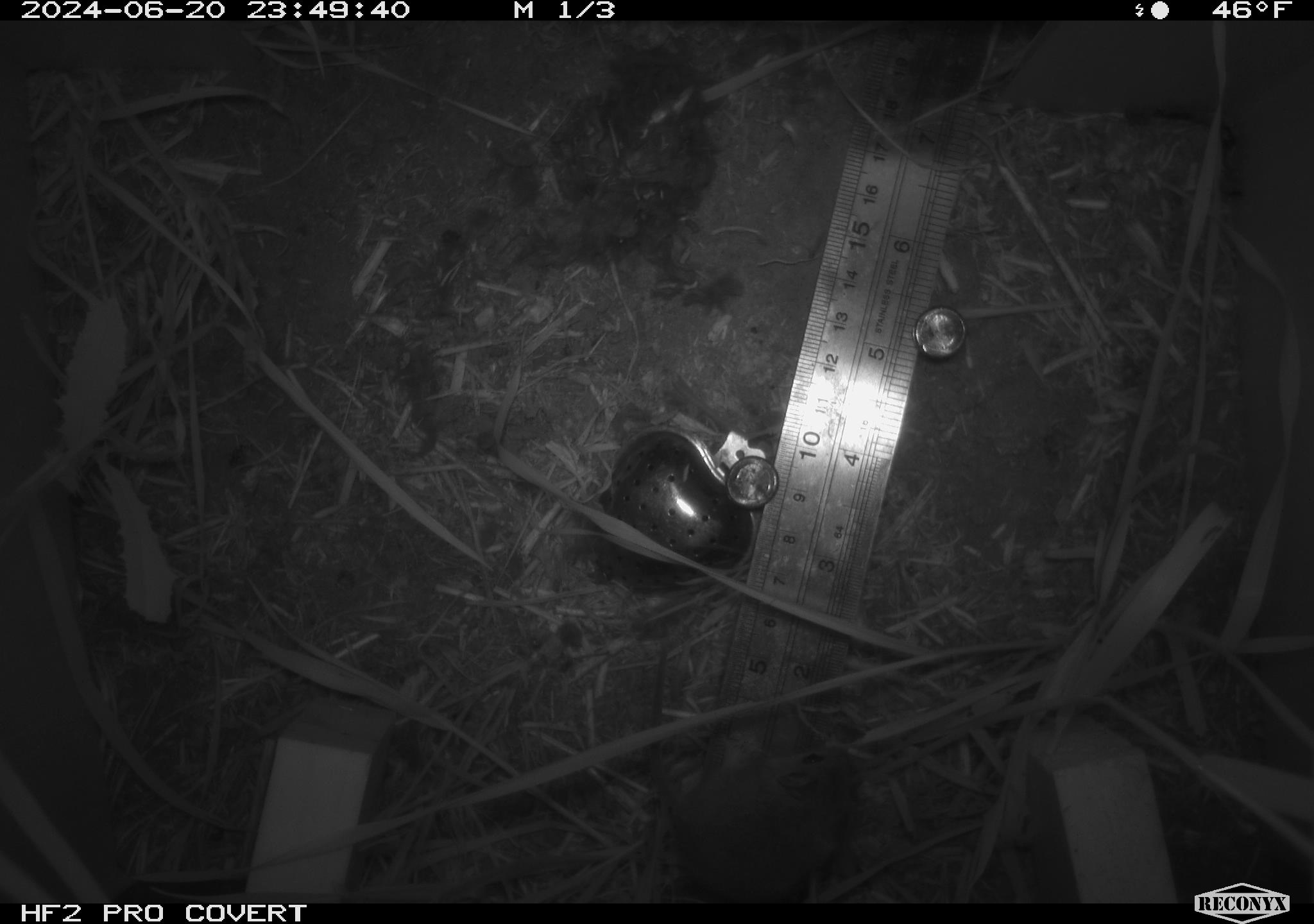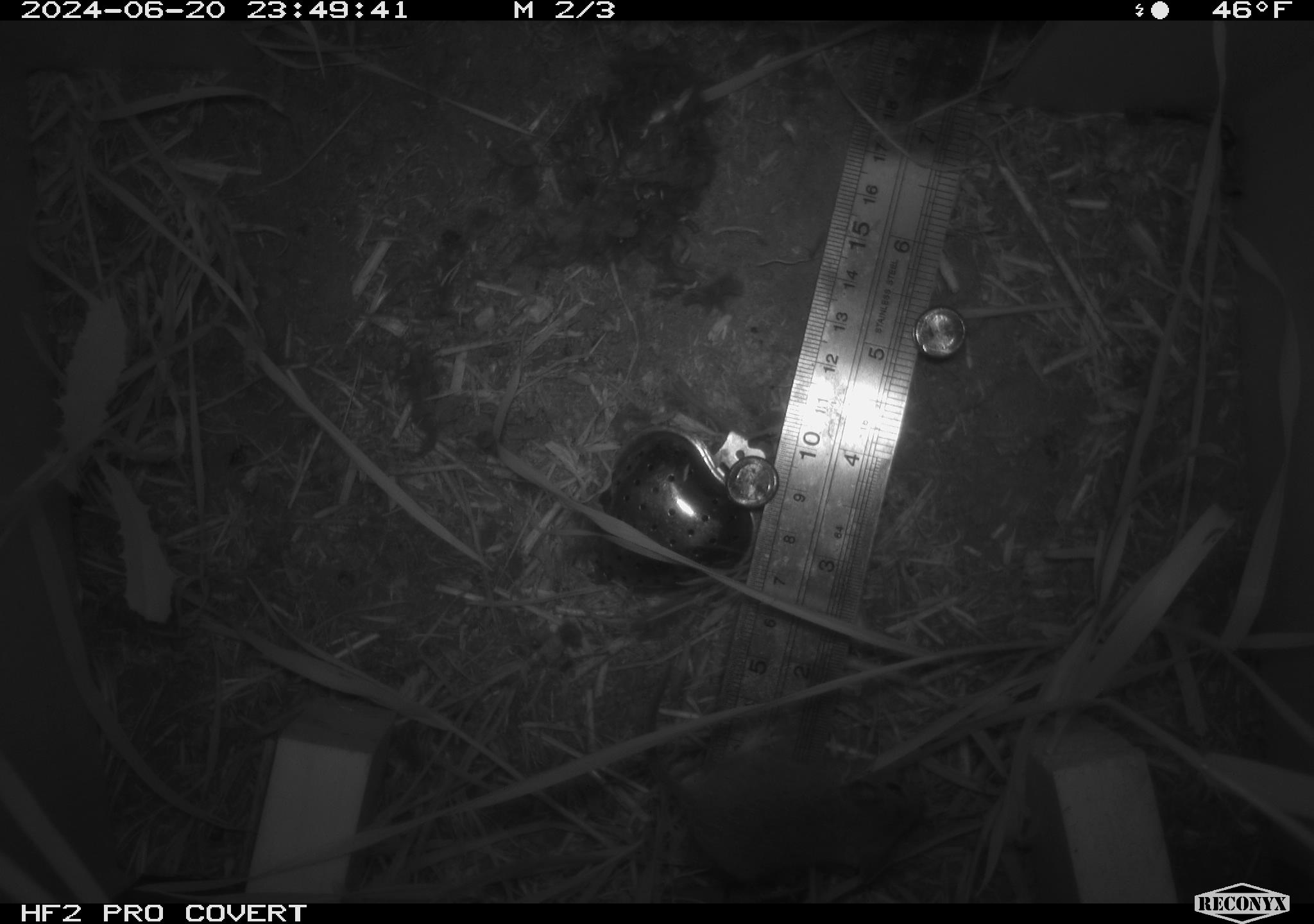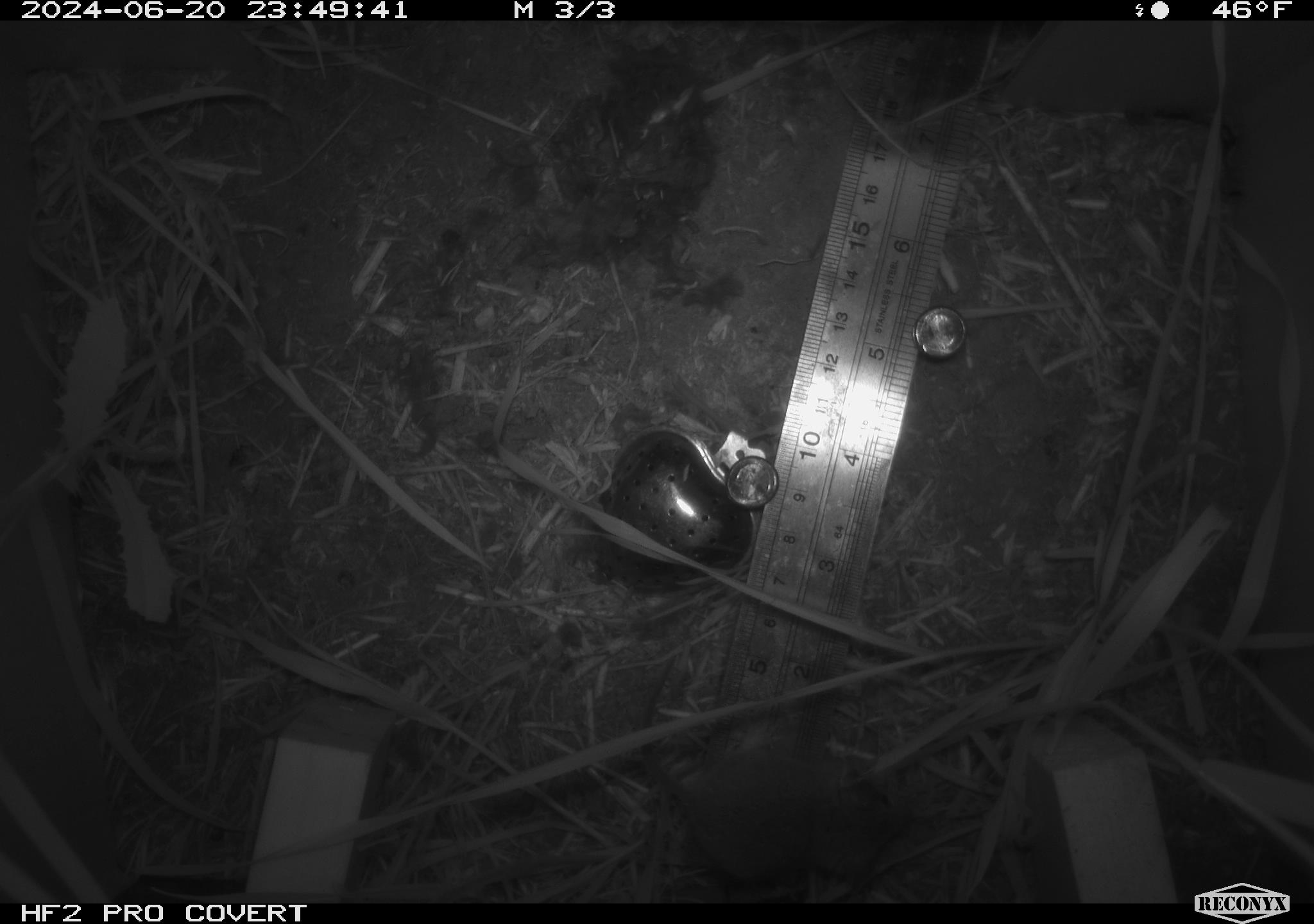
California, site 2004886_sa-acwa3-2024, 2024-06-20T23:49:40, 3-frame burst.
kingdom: Animalia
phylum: Chordata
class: Mammalia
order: Rodentia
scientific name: Rodentia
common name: mouse species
Mouse species (Rodentia).